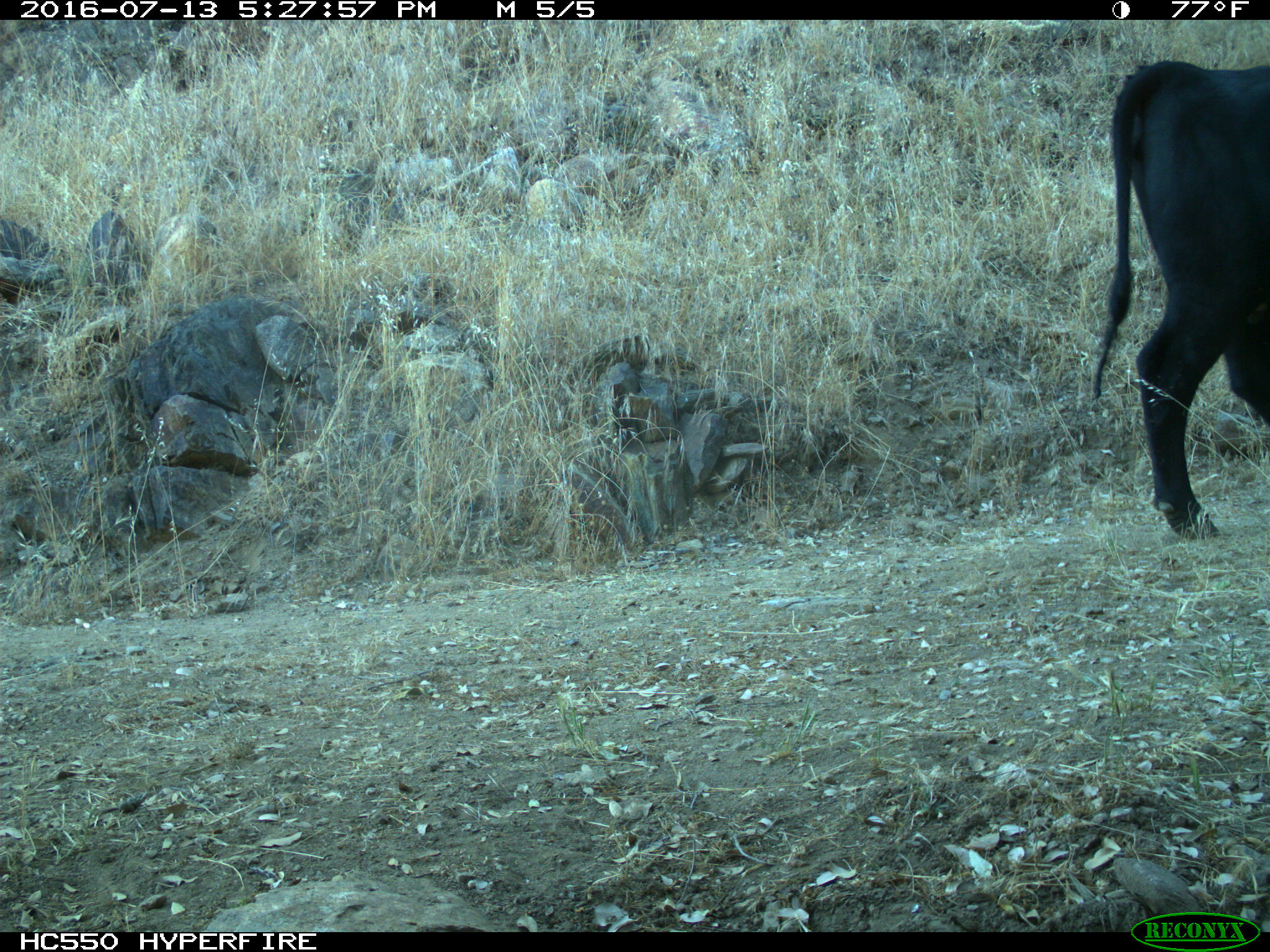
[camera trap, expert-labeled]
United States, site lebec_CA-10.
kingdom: Animalia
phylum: Chordata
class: Mammalia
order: Artiodactyla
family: Bovidae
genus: Bos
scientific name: Bos taurus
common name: domestic cow